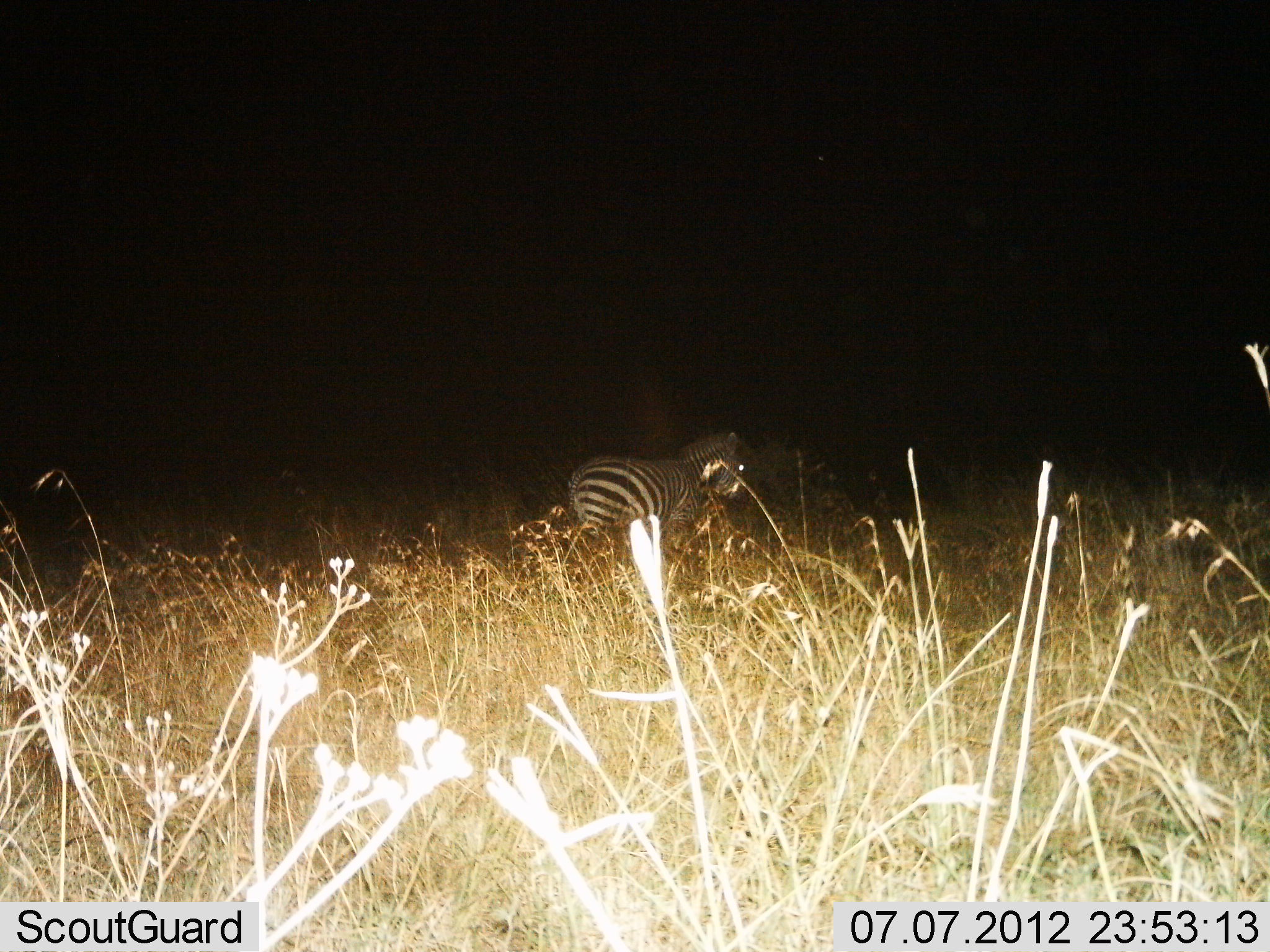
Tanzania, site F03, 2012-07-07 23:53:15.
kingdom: Animalia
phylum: Chordata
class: Mammalia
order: Perissodactyla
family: Equidae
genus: Equus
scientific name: Equus quagga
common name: plains zebra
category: zebra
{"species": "zebra (plains zebra) (Equus quagga)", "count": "1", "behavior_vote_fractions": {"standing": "70%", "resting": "0%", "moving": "30%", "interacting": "0%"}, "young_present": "0%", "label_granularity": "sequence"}